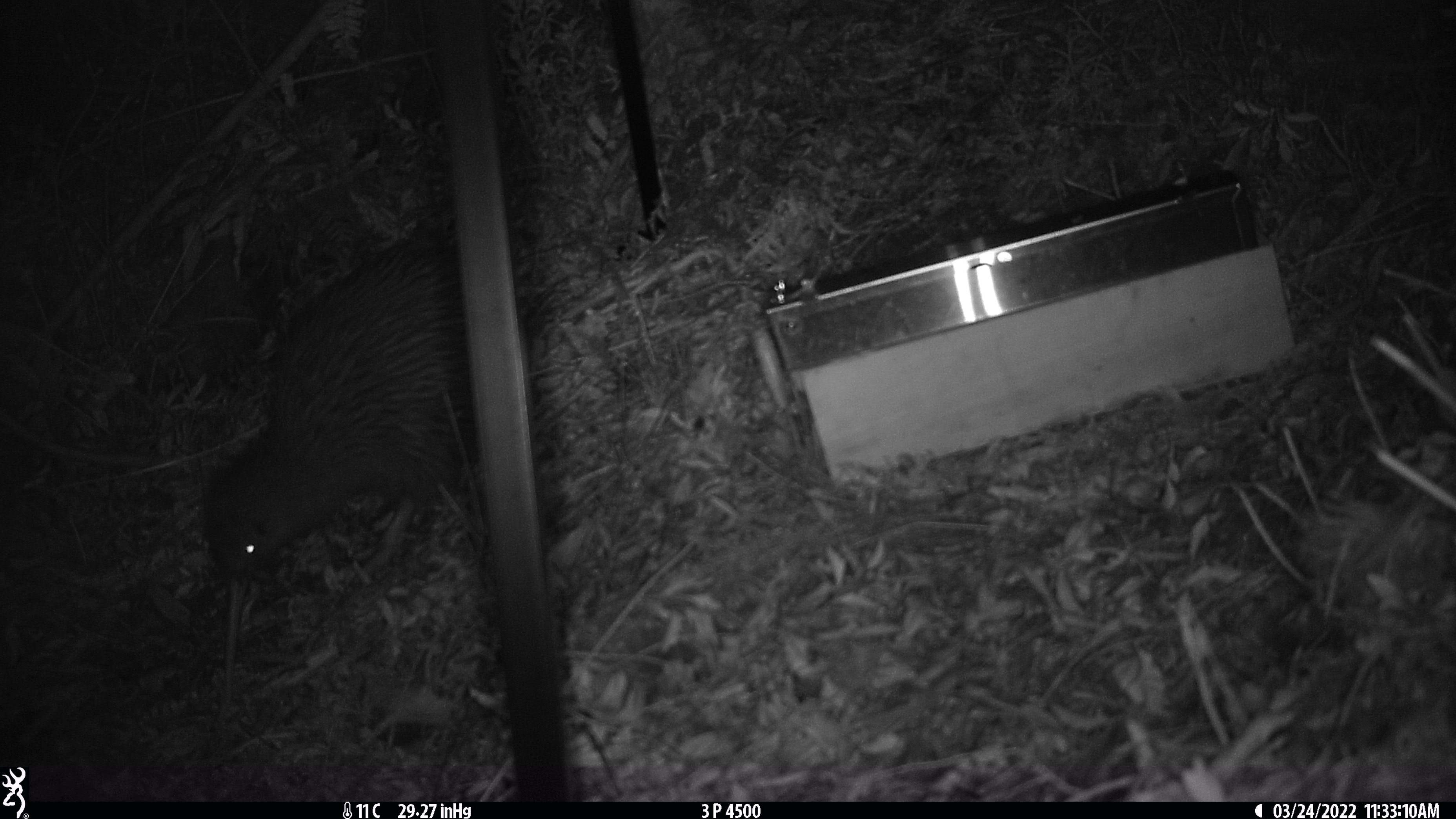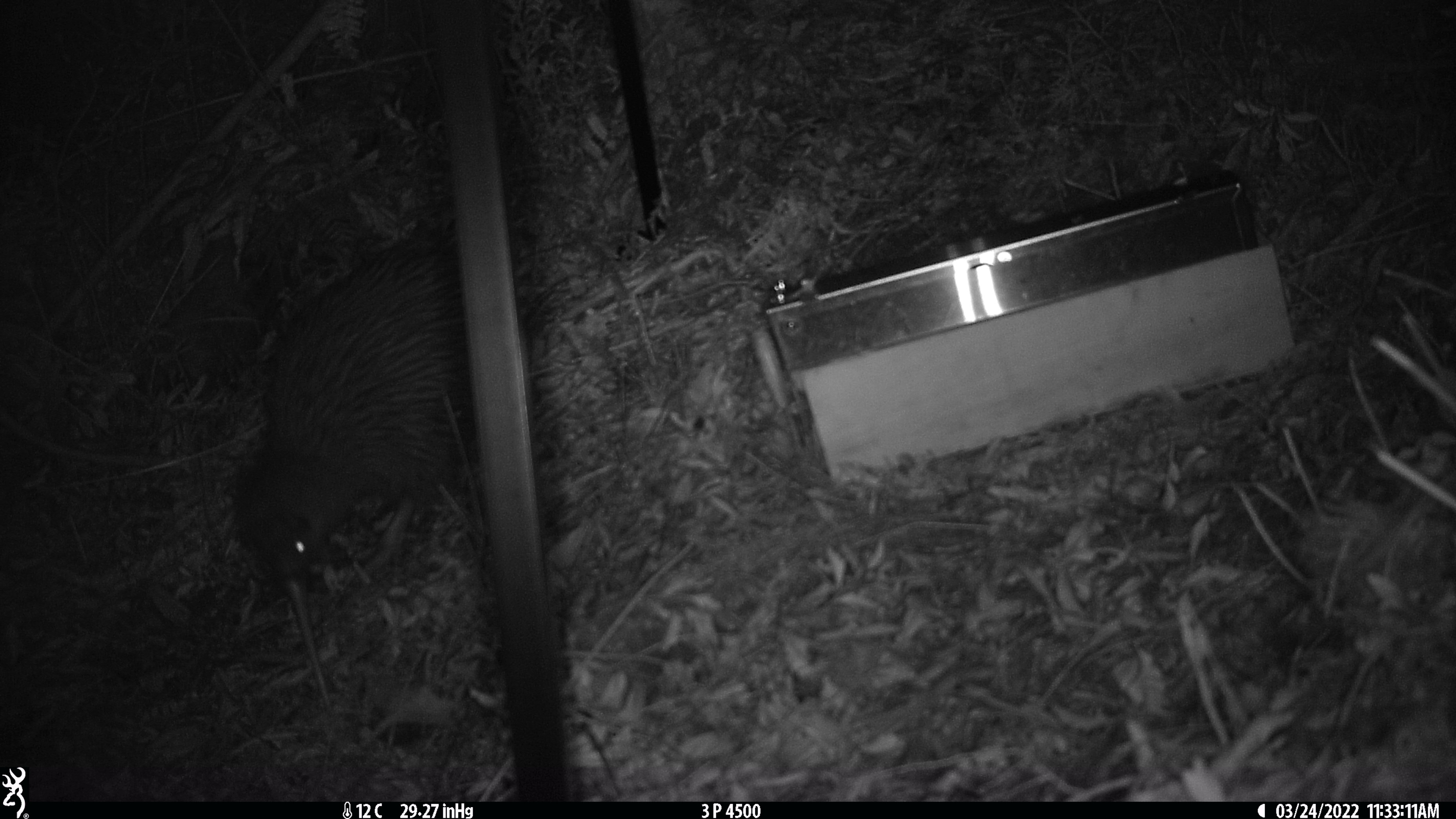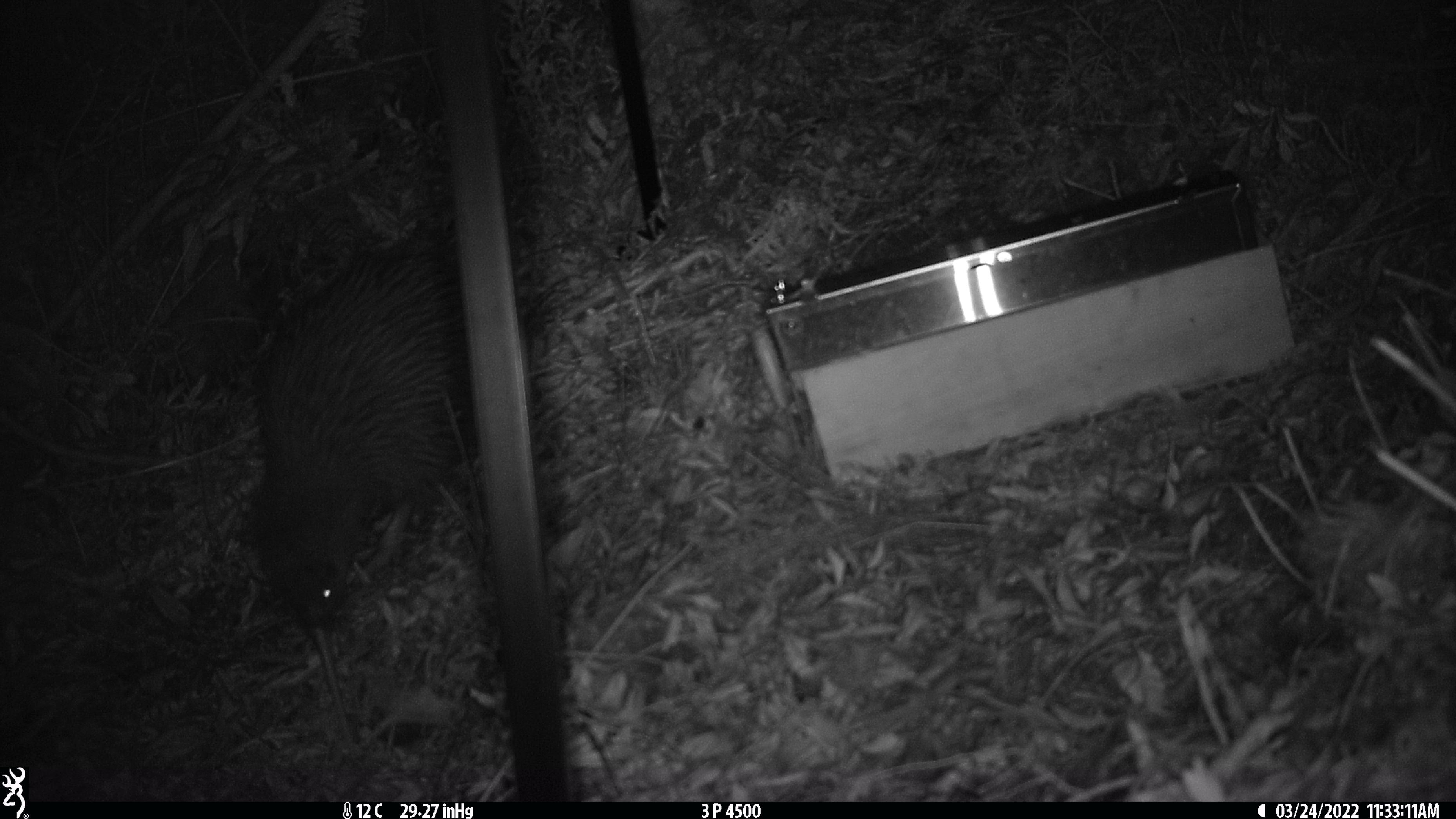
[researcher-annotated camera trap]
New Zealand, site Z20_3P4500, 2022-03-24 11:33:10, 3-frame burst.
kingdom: Animalia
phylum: Chordata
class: Aves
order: Apterygiformes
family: Apterygidae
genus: Apteryx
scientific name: Apteryx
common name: kiwi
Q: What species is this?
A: Kiwi (Apteryx).